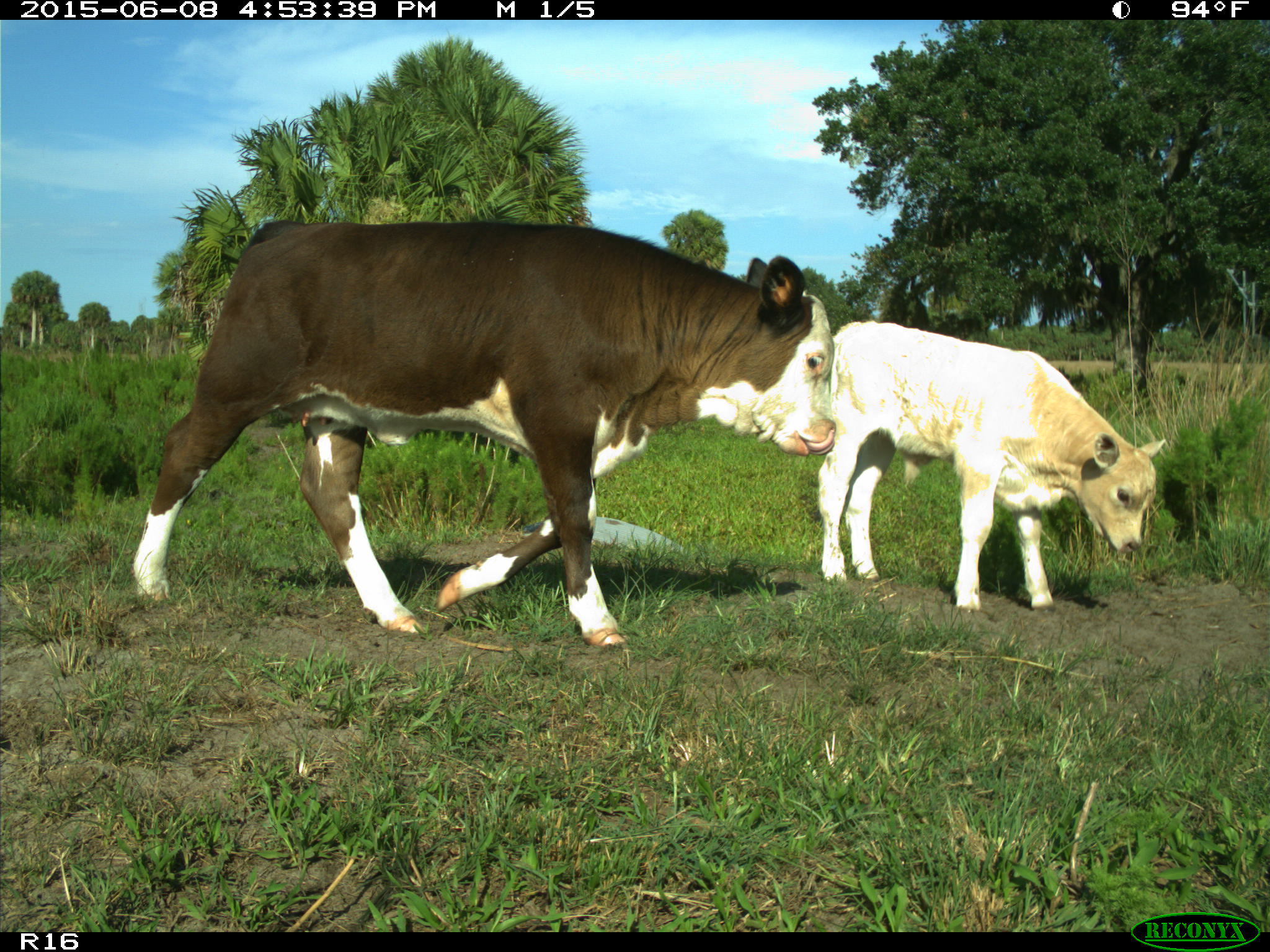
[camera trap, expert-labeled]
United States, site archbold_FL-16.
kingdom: Animalia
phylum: Chordata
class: Mammalia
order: Artiodactyla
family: Bovidae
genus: Bos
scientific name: Bos taurus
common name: domestic cow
Bos taurus (domestic cow).